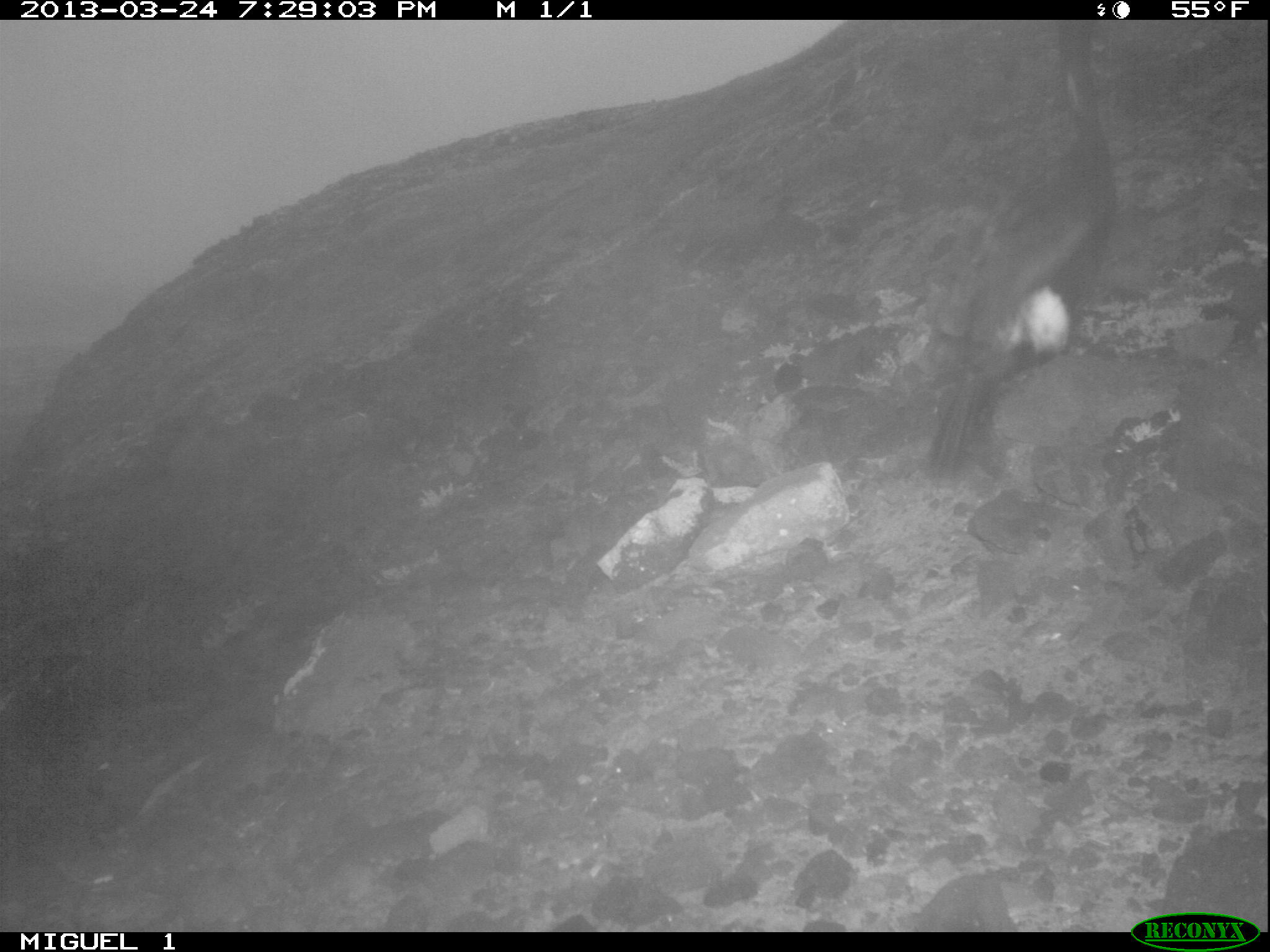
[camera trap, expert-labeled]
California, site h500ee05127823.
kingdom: Animalia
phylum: Chordata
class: Aves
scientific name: Aves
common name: bird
Bird (Aves).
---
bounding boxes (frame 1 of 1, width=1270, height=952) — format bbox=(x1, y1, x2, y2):
bird: bbox=(926, 18, 1112, 469)